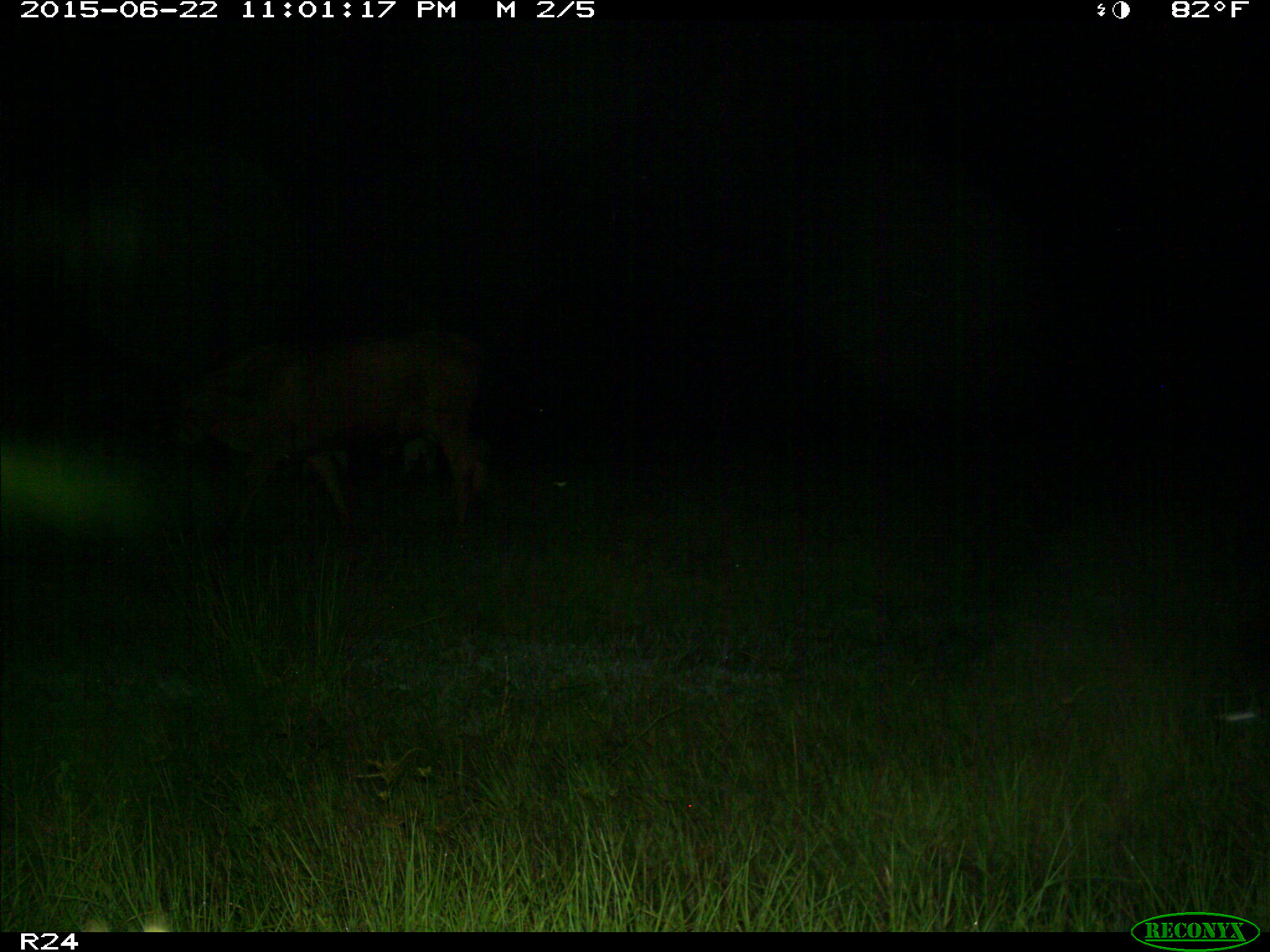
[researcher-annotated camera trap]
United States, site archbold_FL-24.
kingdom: Animalia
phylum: Chordata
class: Mammalia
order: Artiodactyla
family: Bovidae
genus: Bos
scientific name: Bos taurus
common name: domestic cow